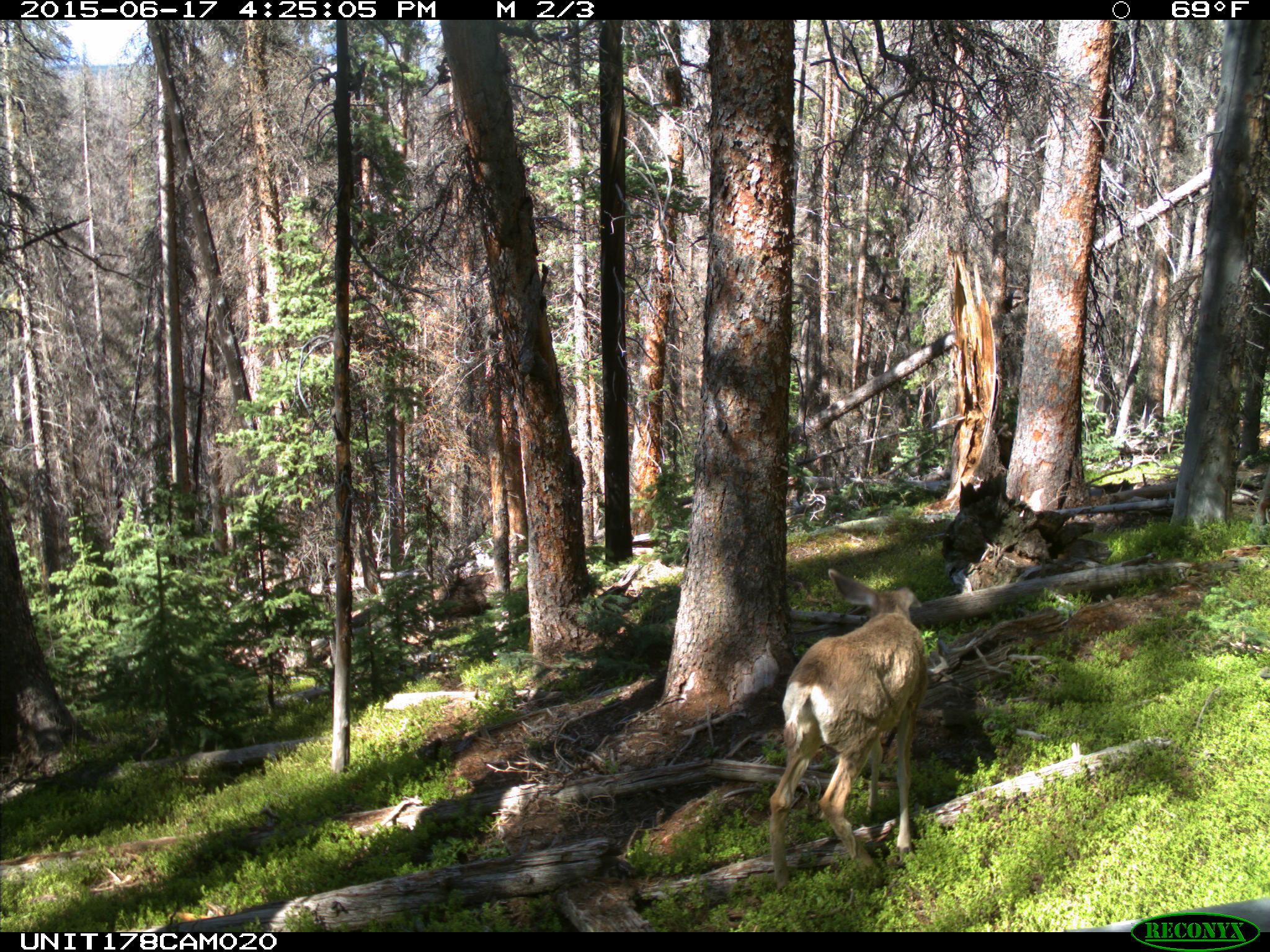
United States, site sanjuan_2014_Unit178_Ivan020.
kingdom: Animalia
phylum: Chordata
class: Mammalia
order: Artiodactyla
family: Cervidae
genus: Odocoileus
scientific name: Odocoileus hemionus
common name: mule deer